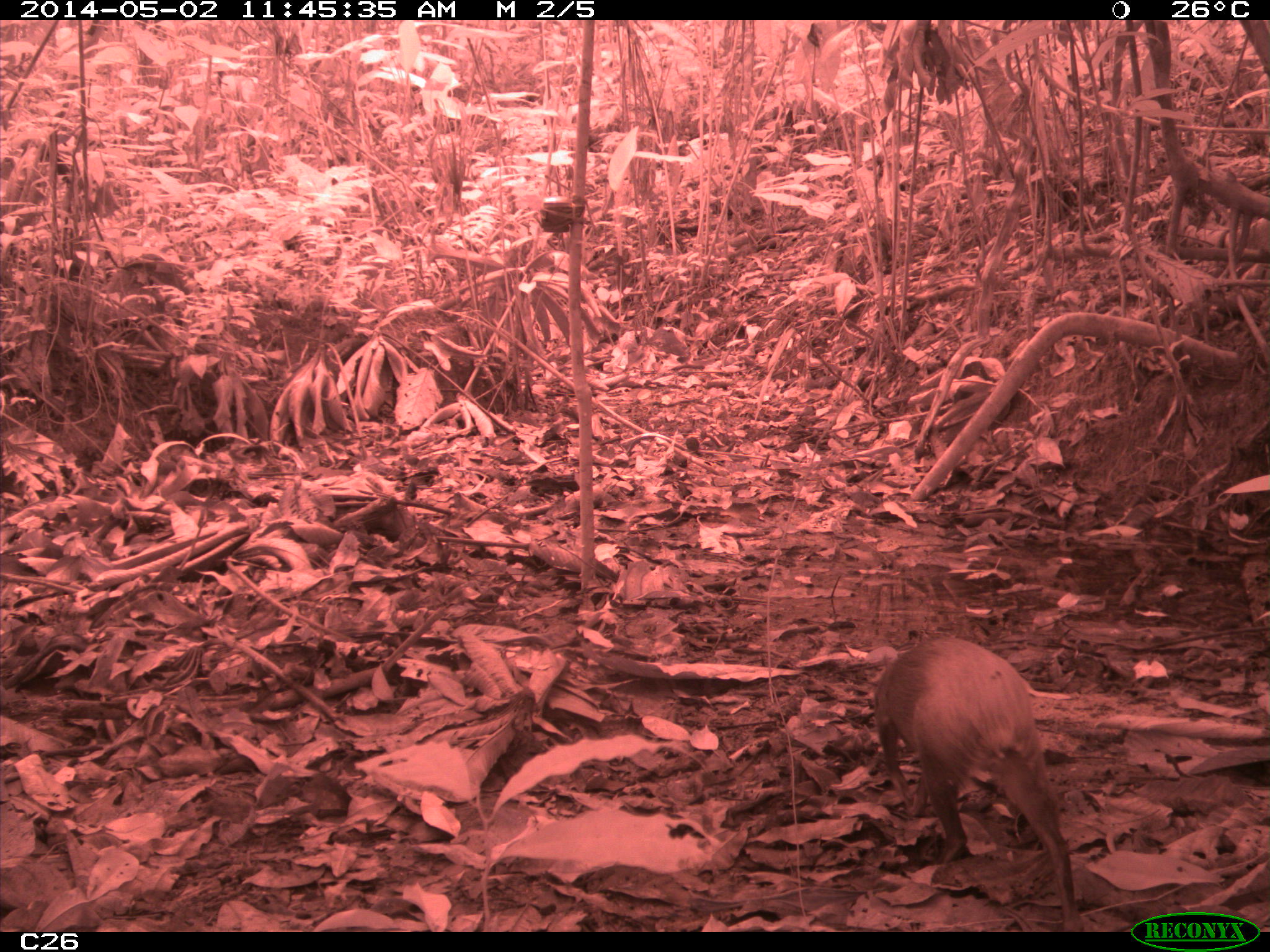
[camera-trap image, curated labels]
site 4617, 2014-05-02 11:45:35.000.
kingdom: Animalia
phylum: Chordata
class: Mammalia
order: Rodentia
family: Dasyproctidae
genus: Dasyprocta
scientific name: Dasyprocta leporina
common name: red-rumped agouti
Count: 1.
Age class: adult.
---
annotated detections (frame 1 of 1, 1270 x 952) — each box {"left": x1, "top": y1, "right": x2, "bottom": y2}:
dasyprocta leporina: {"left": 871, "top": 634, "right": 1083, "bottom": 930}